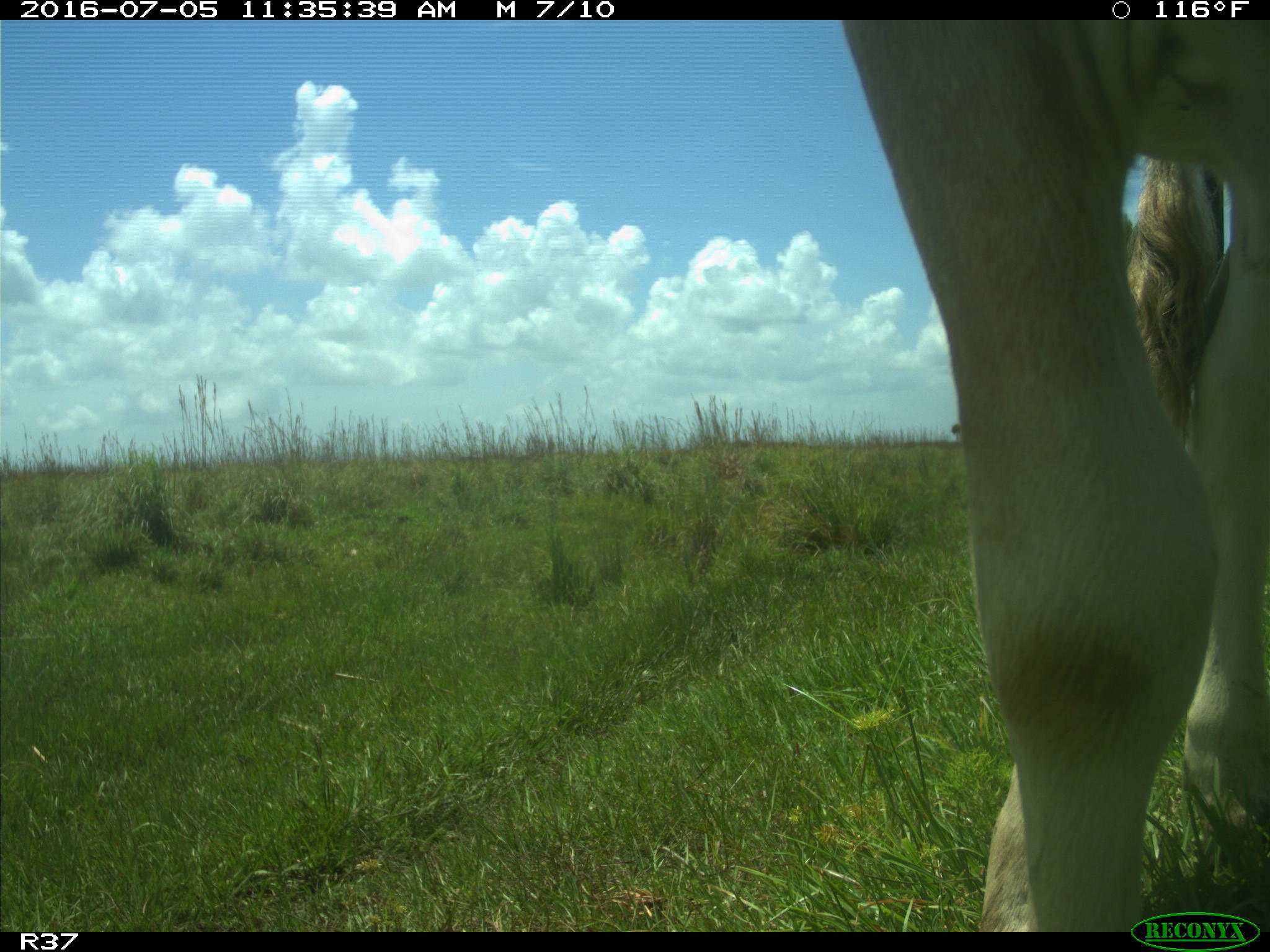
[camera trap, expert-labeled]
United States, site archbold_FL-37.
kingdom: Animalia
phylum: Chordata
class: Mammalia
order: Artiodactyla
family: Bovidae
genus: Bos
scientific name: Bos taurus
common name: domestic cow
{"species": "Bos taurus (domestic cow)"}